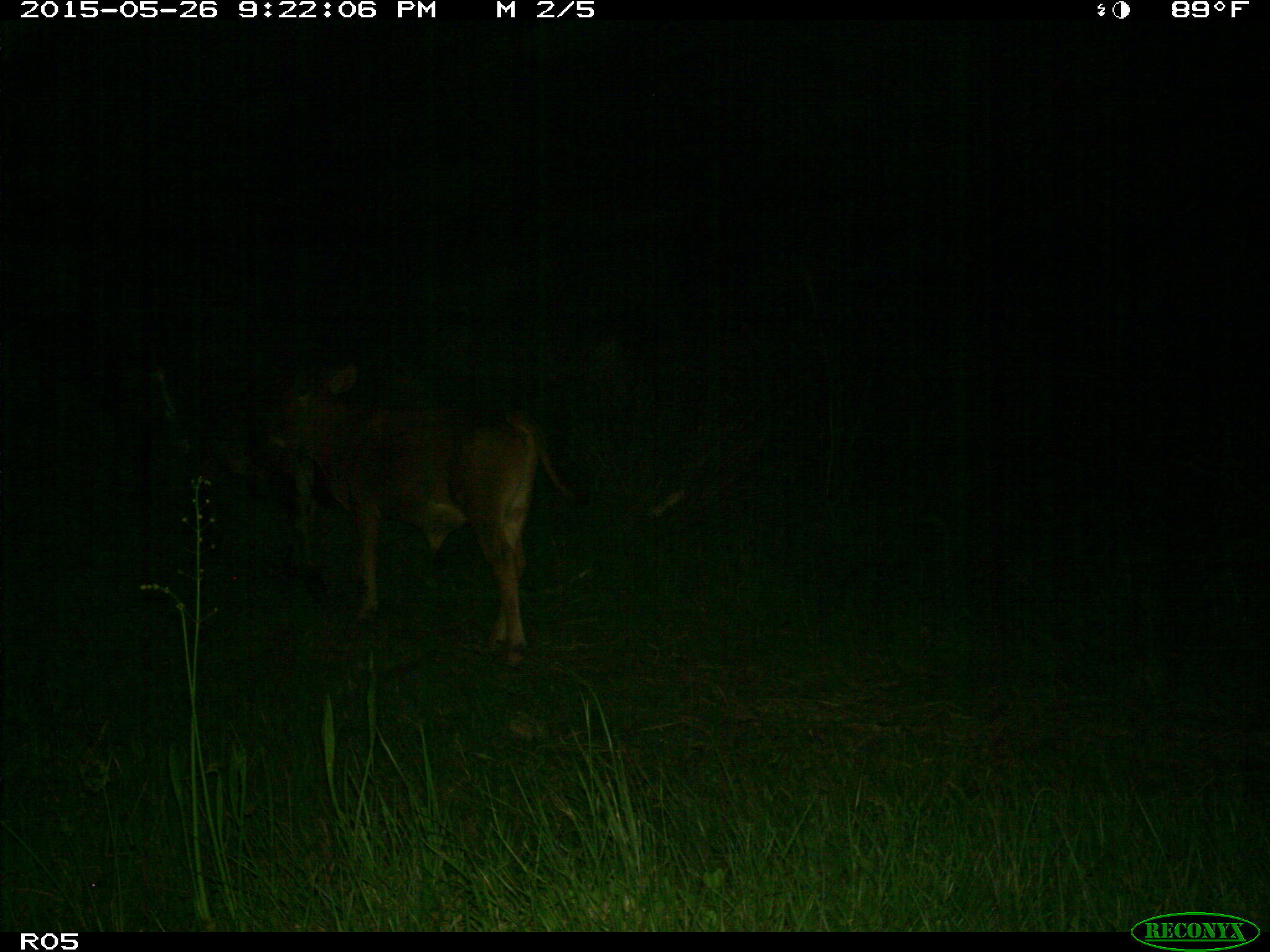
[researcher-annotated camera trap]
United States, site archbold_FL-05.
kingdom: Animalia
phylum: Chordata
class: Mammalia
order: Artiodactyla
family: Bovidae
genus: Bos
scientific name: Bos taurus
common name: domestic cow